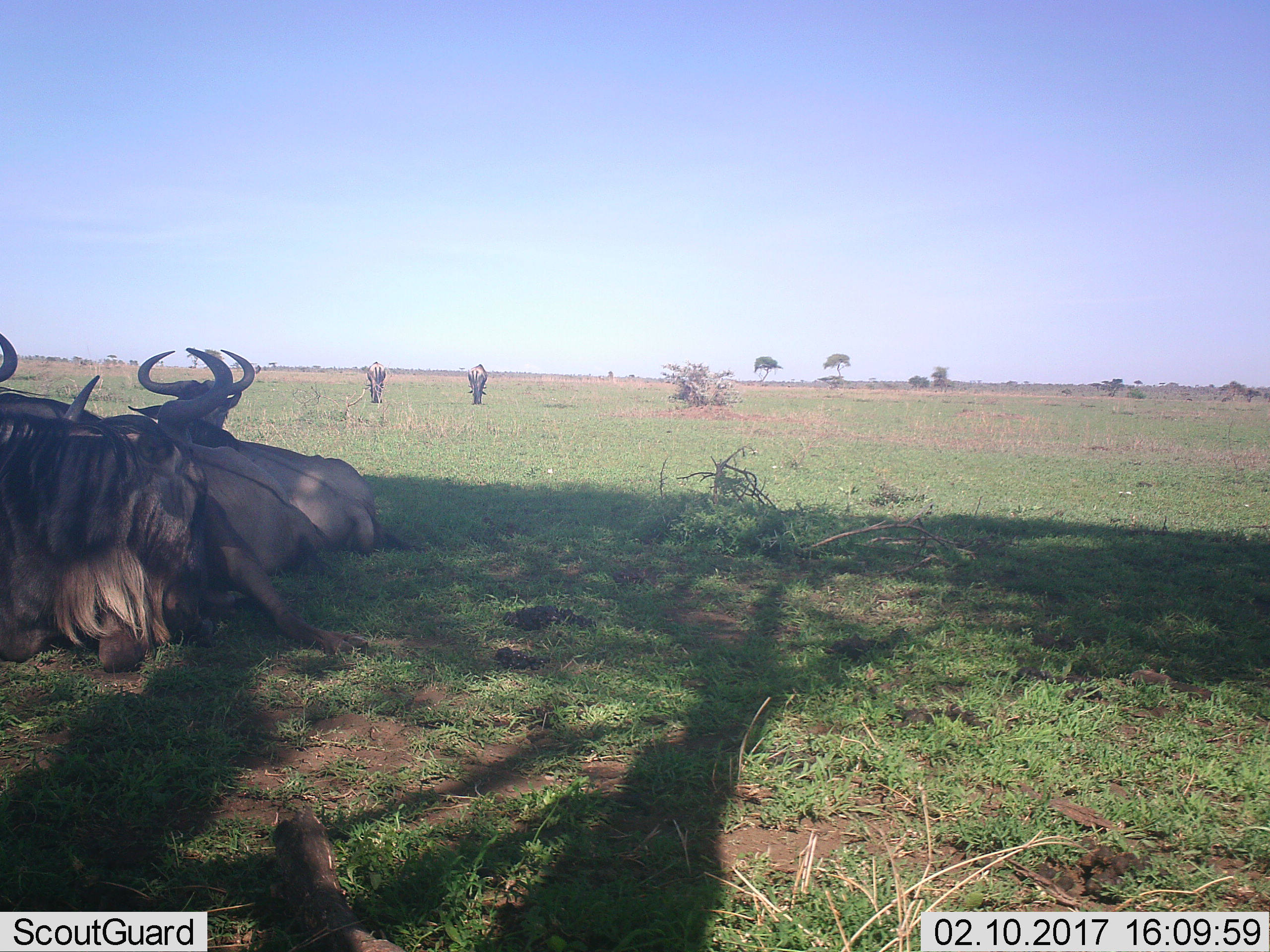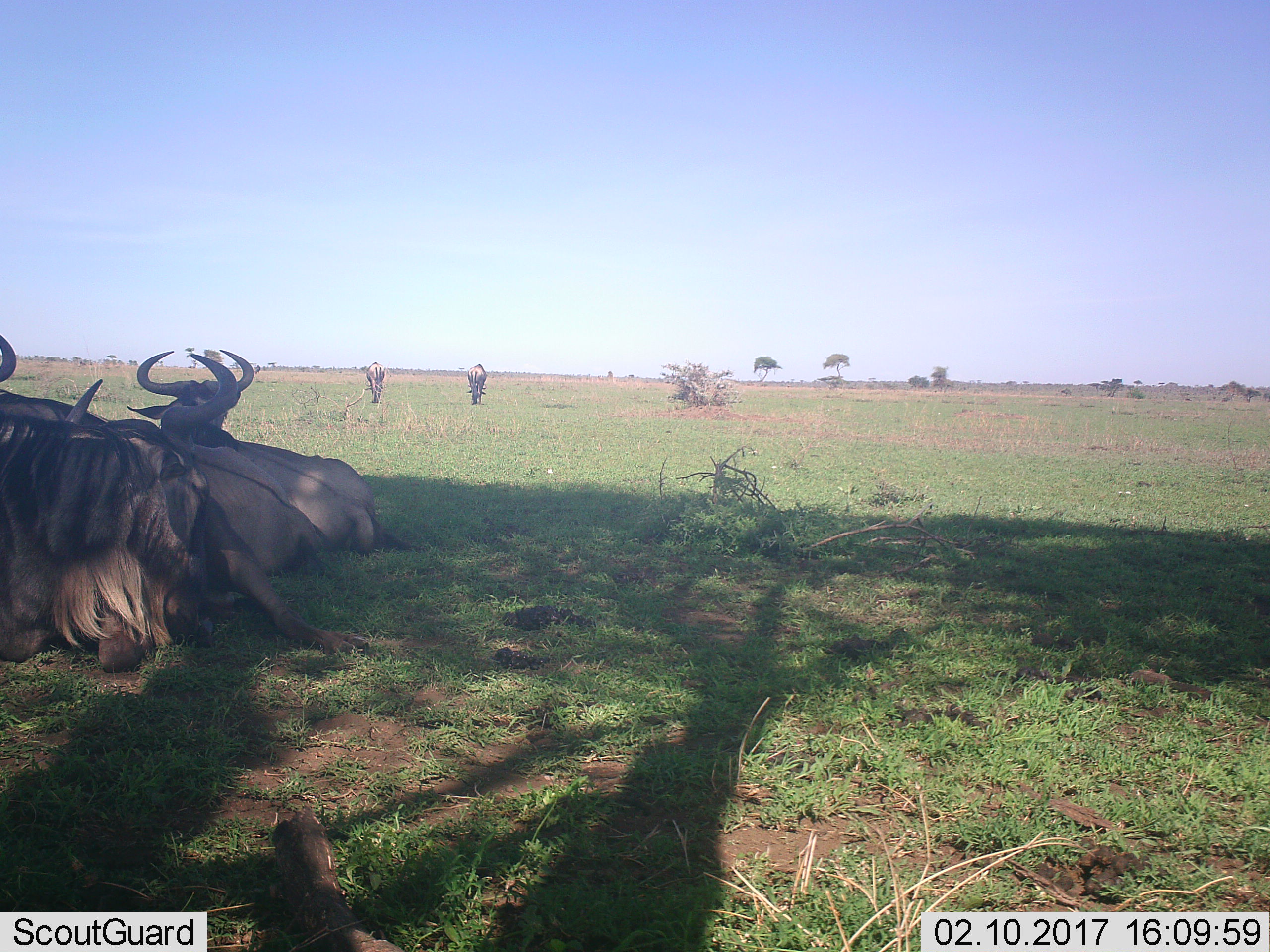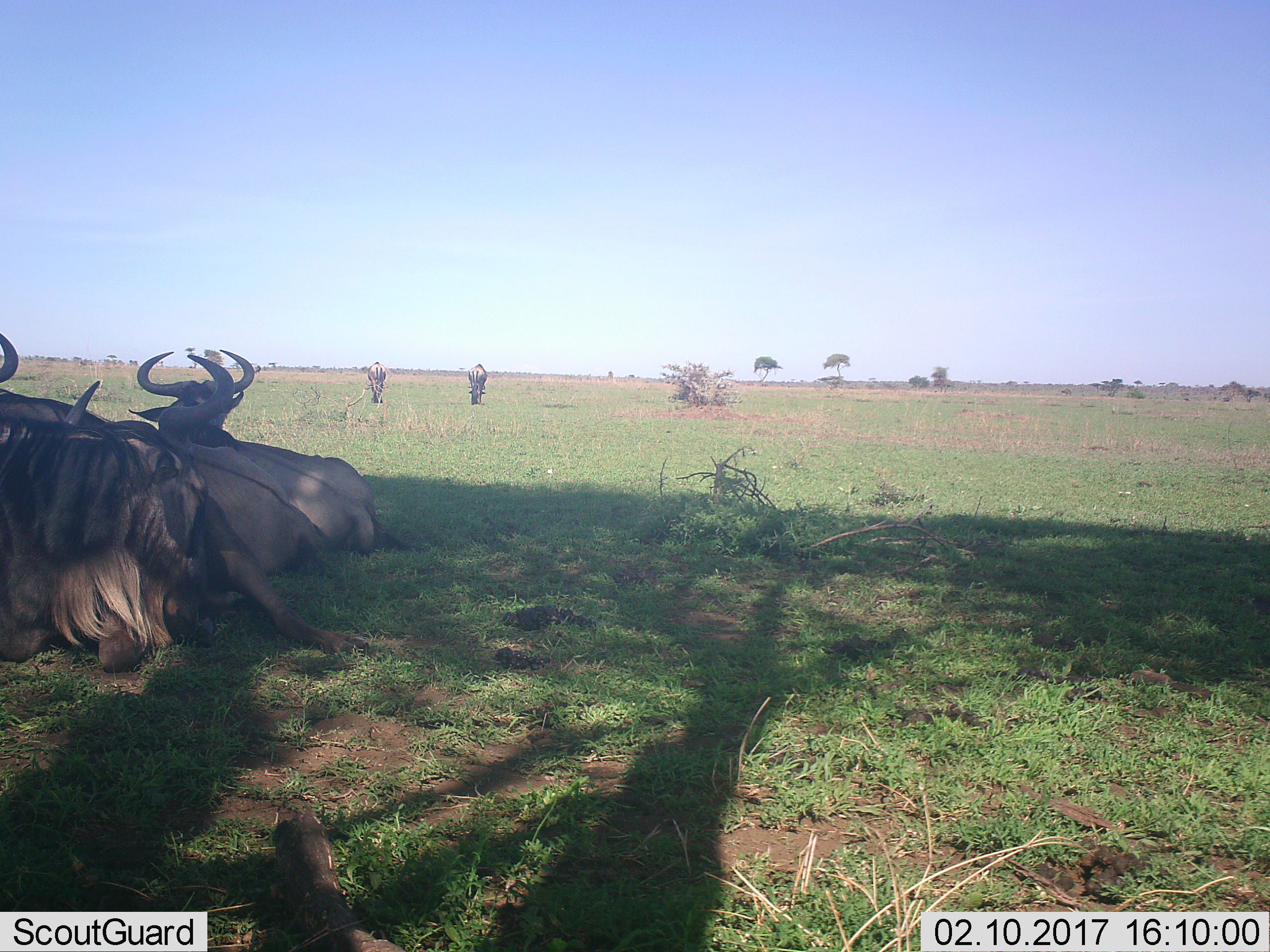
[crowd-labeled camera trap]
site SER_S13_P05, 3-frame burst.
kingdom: Animalia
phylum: Chordata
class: Mammalia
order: Artiodactyla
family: Bovidae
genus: Connochaetes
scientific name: Connochaetes taurinus taurinus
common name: blue wildebeest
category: wildebeestblue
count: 6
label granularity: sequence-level